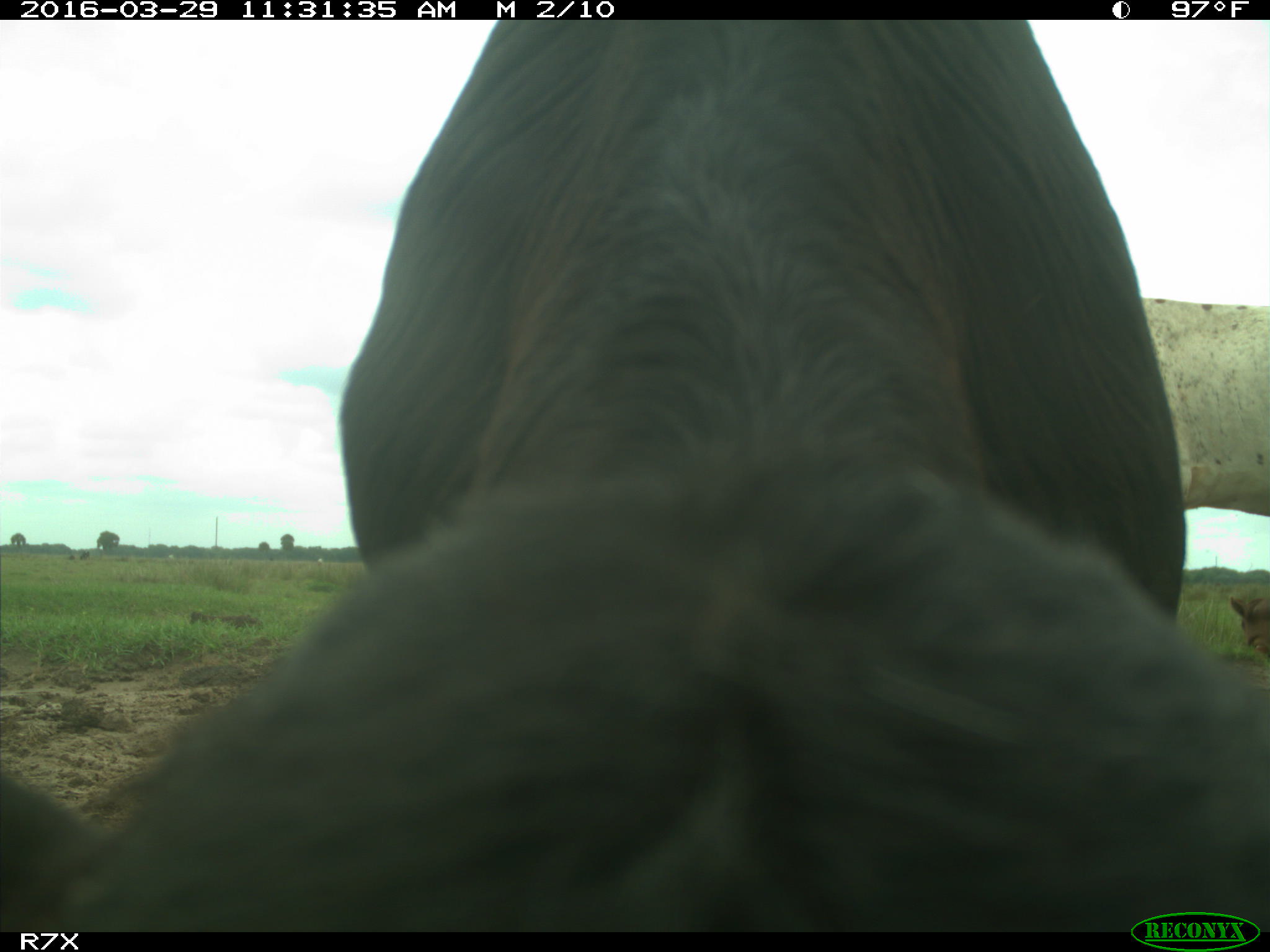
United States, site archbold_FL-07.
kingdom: Animalia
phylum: Chordata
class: Mammalia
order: Artiodactyla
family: Bovidae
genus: Bos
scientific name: Bos taurus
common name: domestic cow